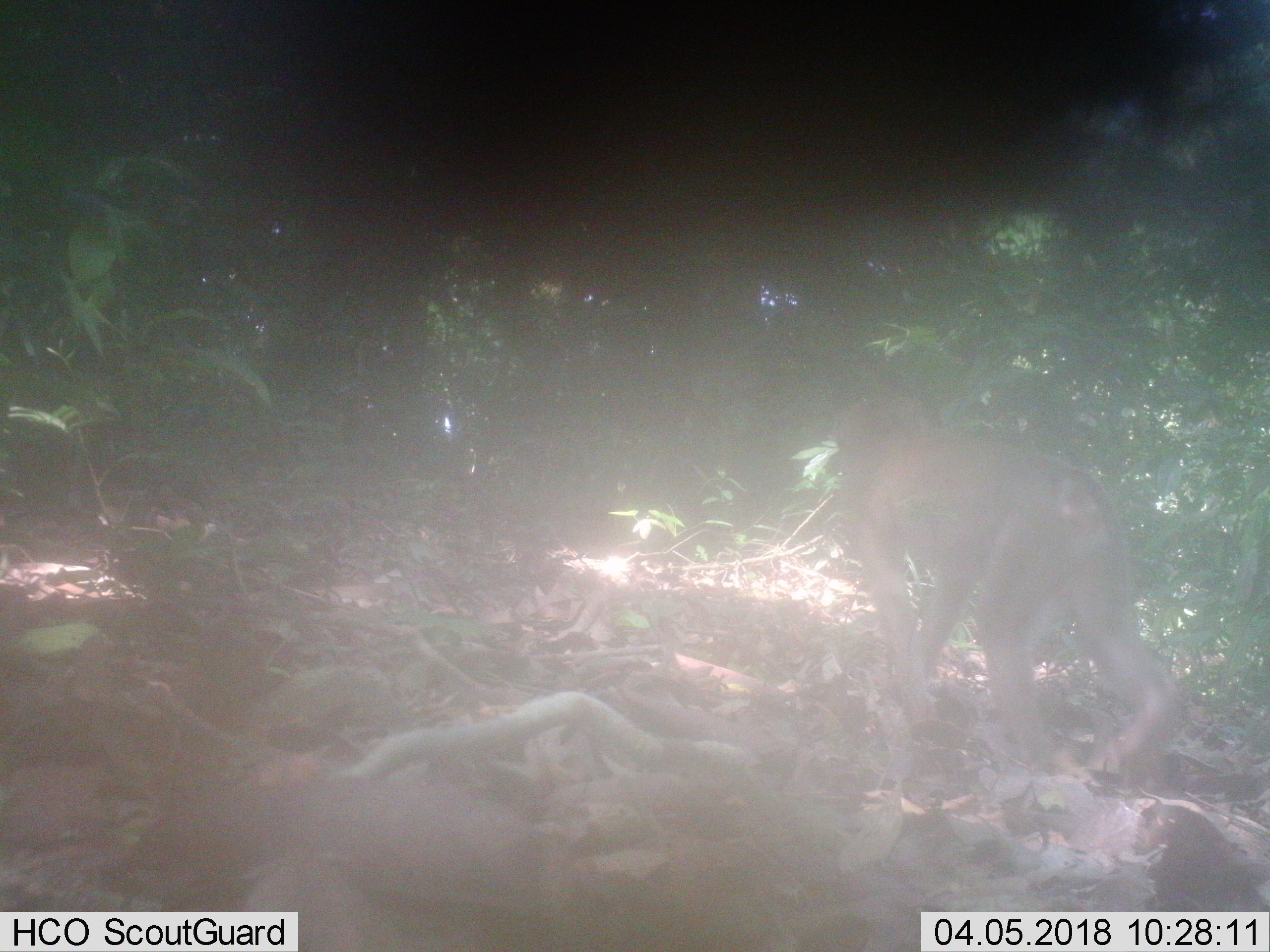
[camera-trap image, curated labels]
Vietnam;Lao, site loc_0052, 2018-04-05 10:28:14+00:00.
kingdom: Animalia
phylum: Chordata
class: Mammalia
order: Primates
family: Cercopithecidae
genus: Macaca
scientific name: Macaca nemestrina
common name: pig-tailed macaque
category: pig tailed macaque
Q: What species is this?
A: Pig tailed macaque (pig-tailed macaque) (Macaca nemestrina).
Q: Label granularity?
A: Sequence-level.